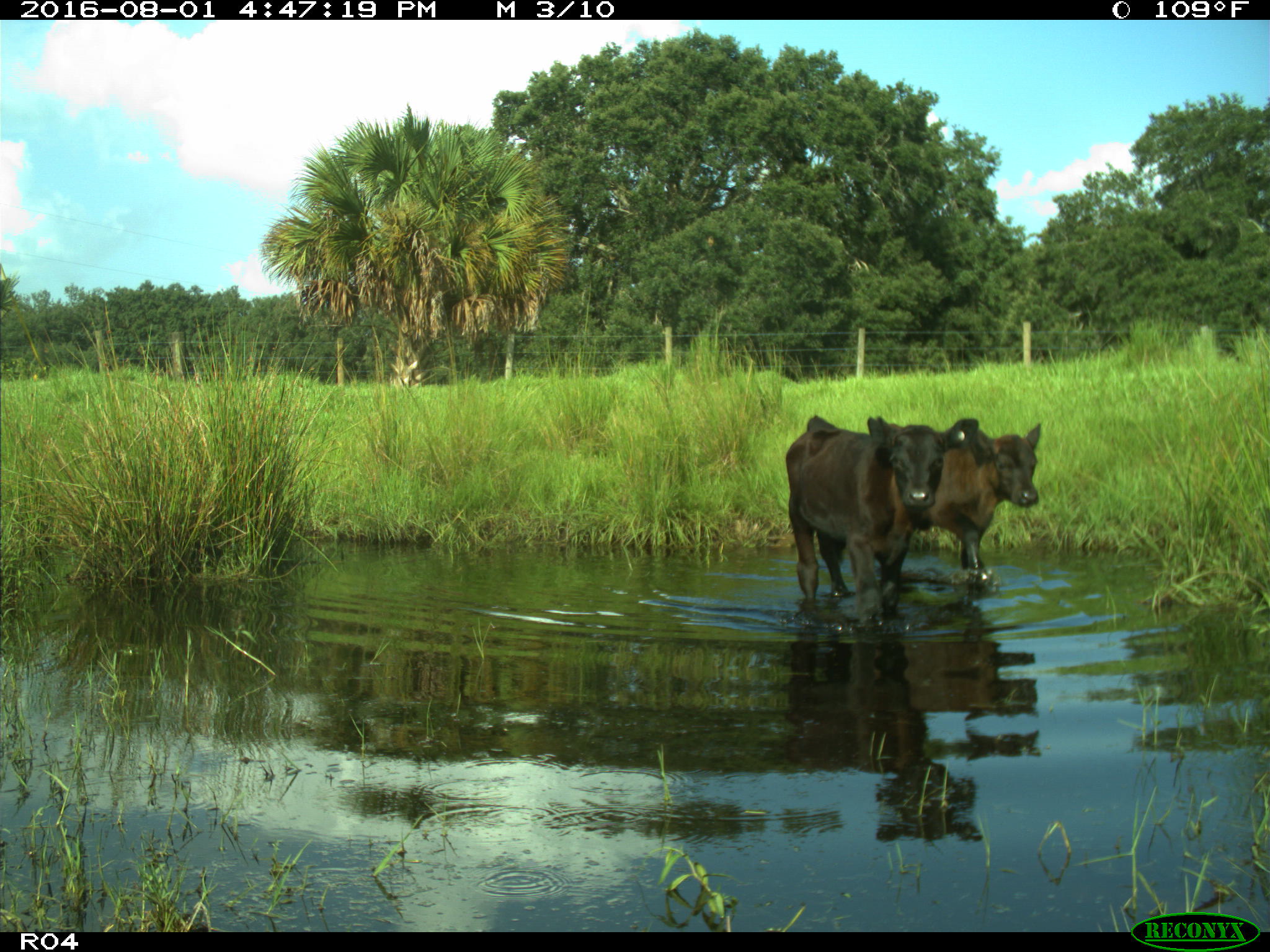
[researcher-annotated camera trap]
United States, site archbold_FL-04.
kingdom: Animalia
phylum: Chordata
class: Mammalia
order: Artiodactyla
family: Bovidae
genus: Bos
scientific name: Bos taurus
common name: domestic cow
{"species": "Bos taurus (domestic cow)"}